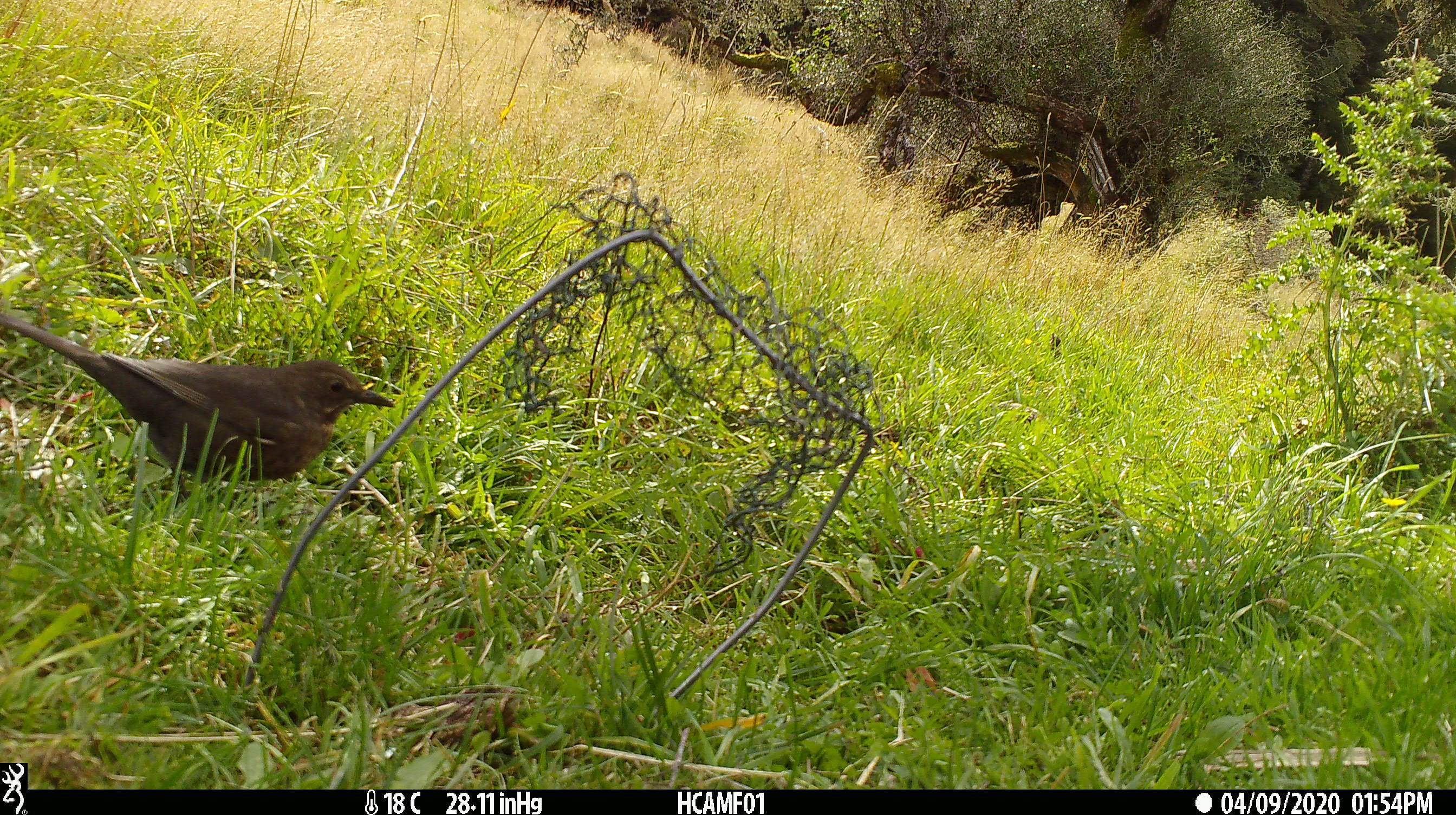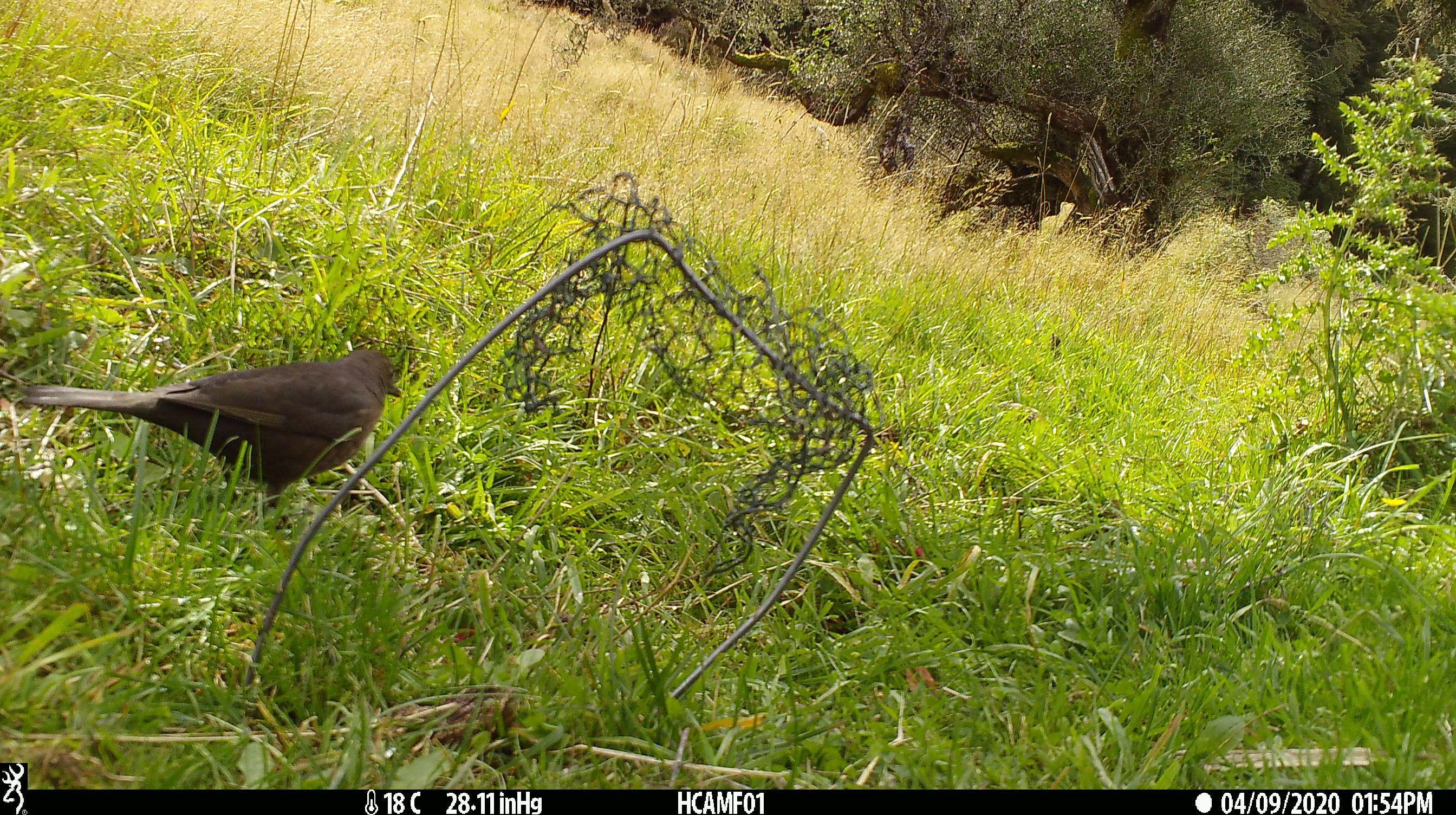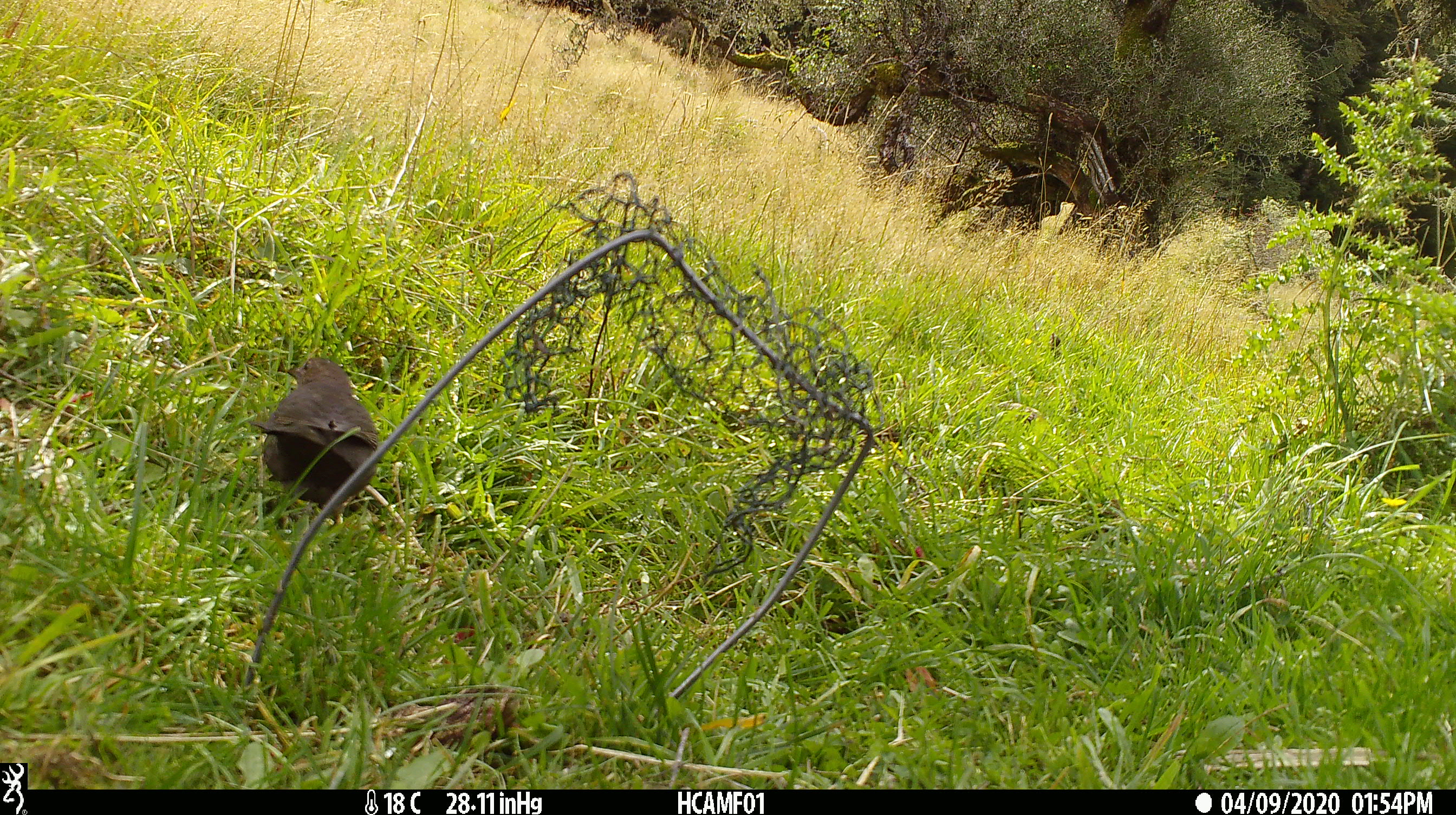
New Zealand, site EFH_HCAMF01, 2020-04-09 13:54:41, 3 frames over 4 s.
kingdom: Animalia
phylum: Chordata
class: Aves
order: Passeriformes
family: Turdidae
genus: Turdus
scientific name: Turdus merula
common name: eurasian blackbird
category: blackbird